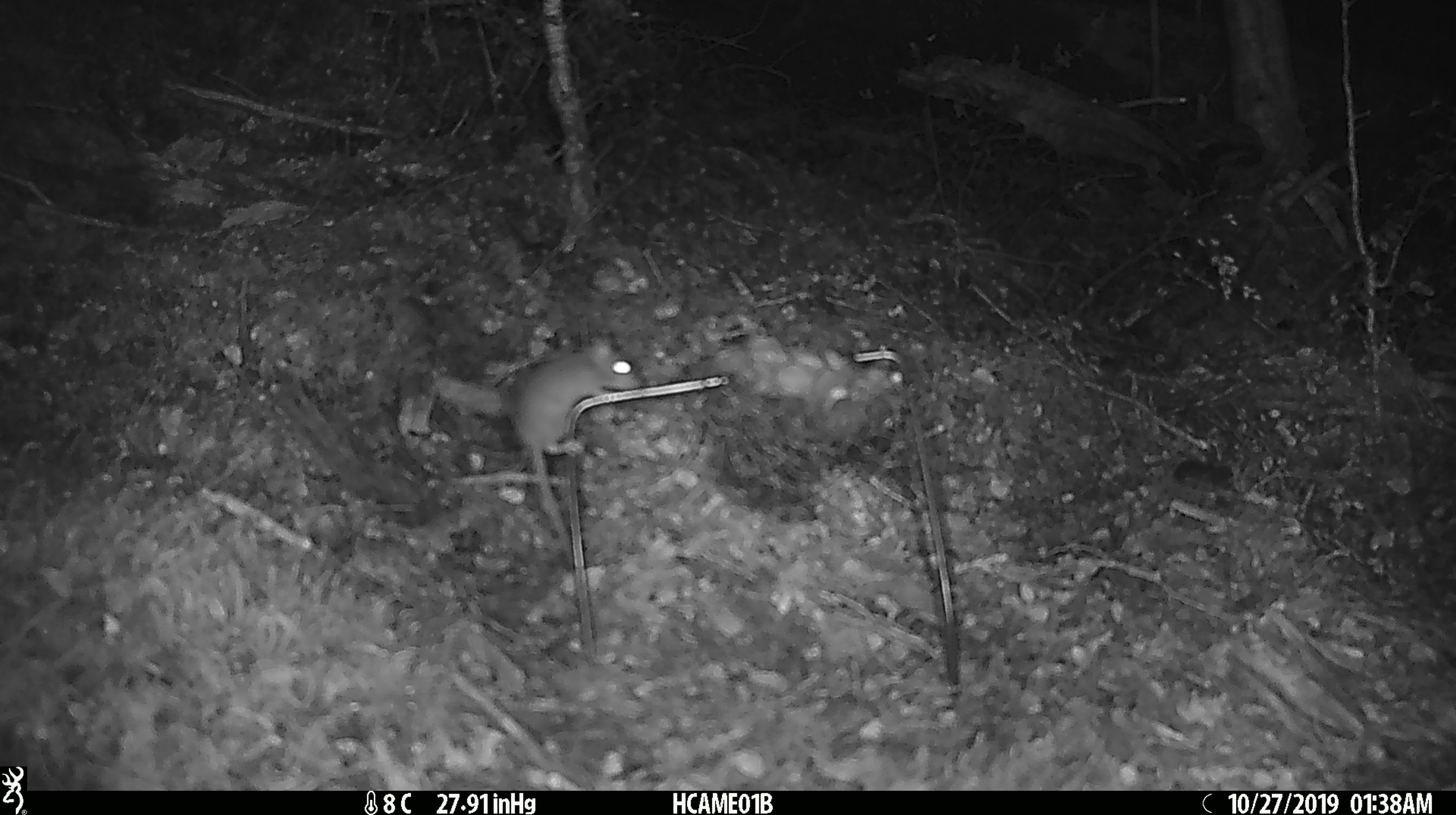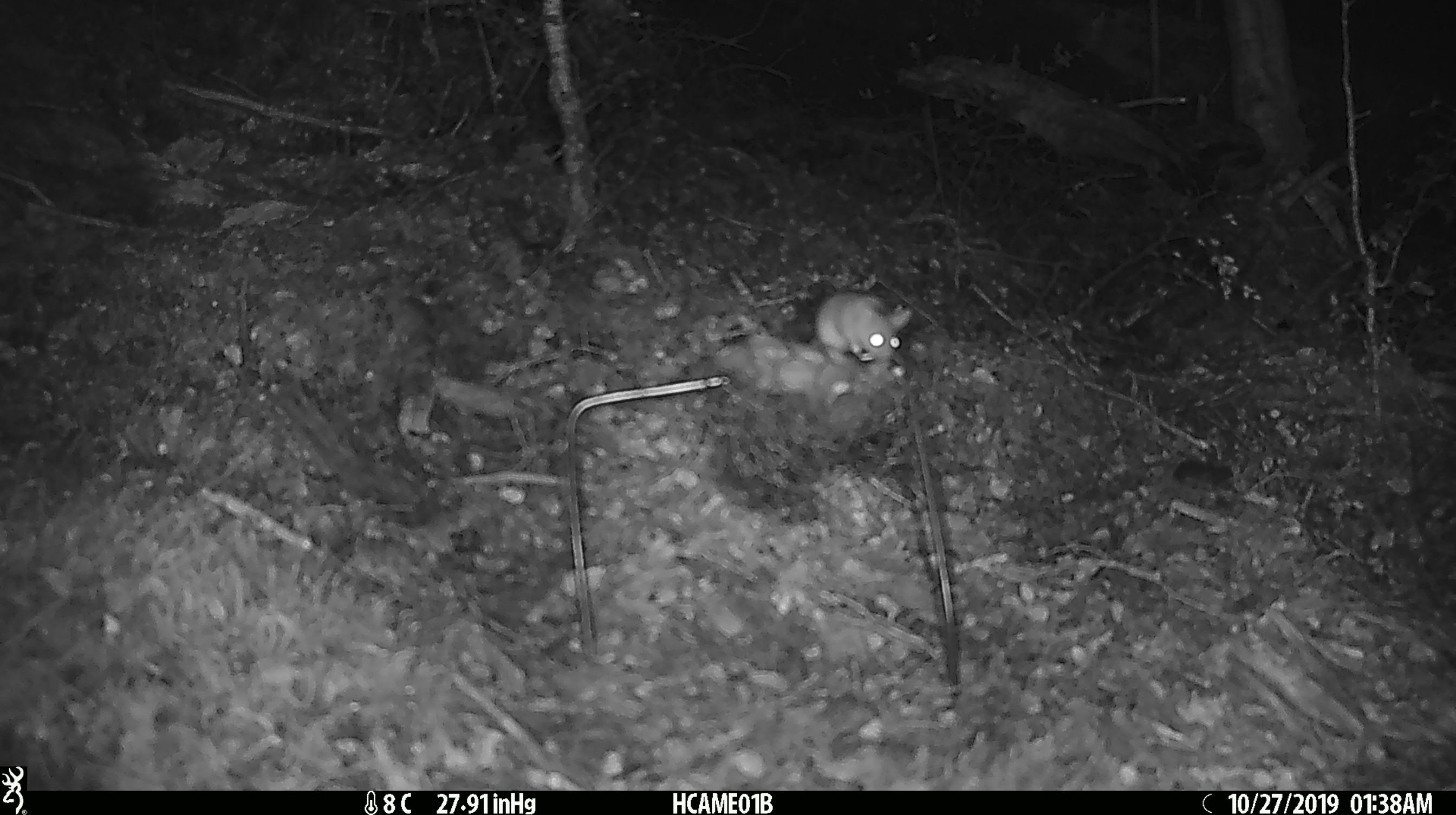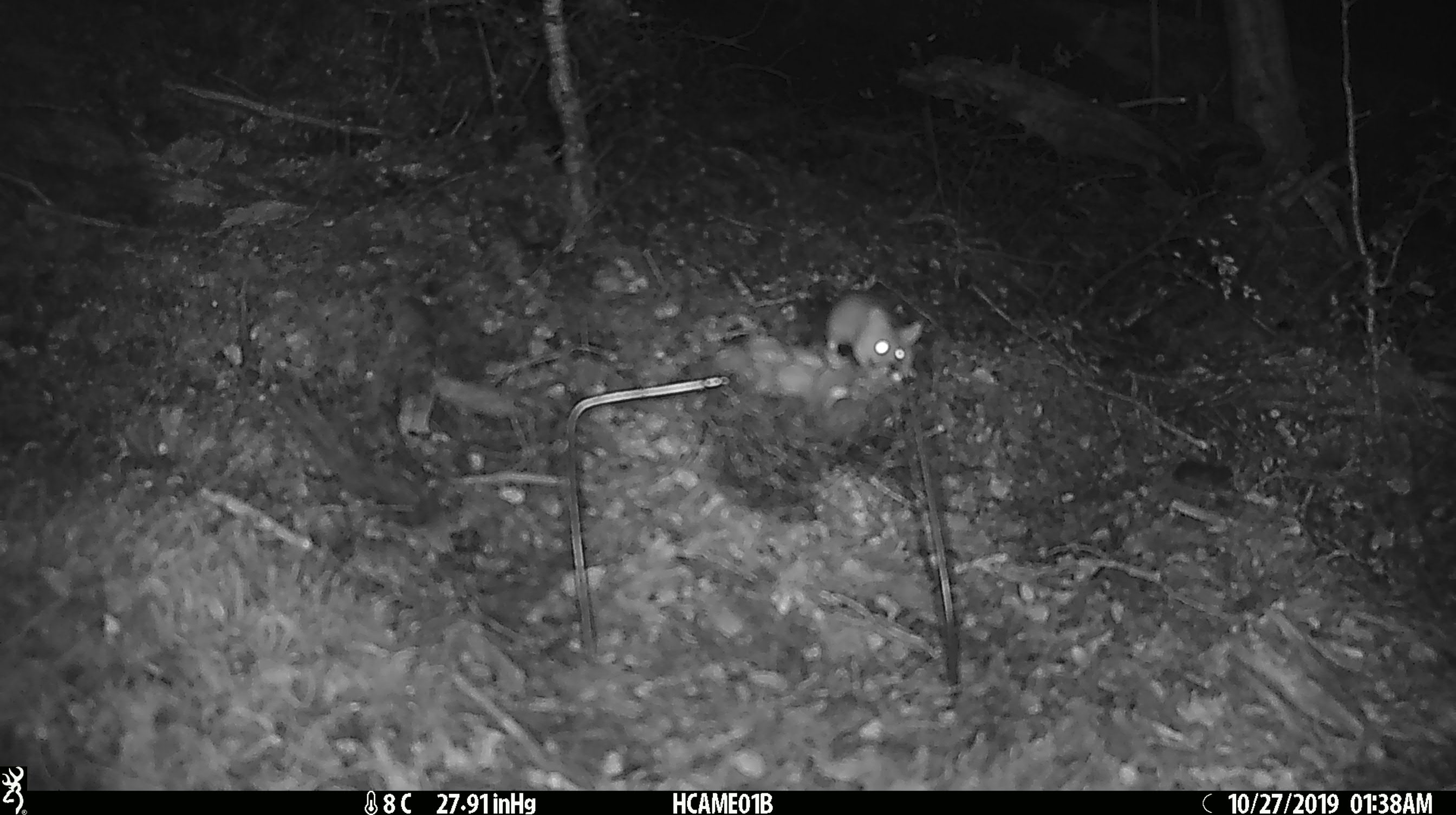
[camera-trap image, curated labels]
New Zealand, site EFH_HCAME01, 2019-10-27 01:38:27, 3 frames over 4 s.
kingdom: Animalia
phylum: Chordata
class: Mammalia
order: Rodentia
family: Muridae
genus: Mus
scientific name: Mus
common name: mouse